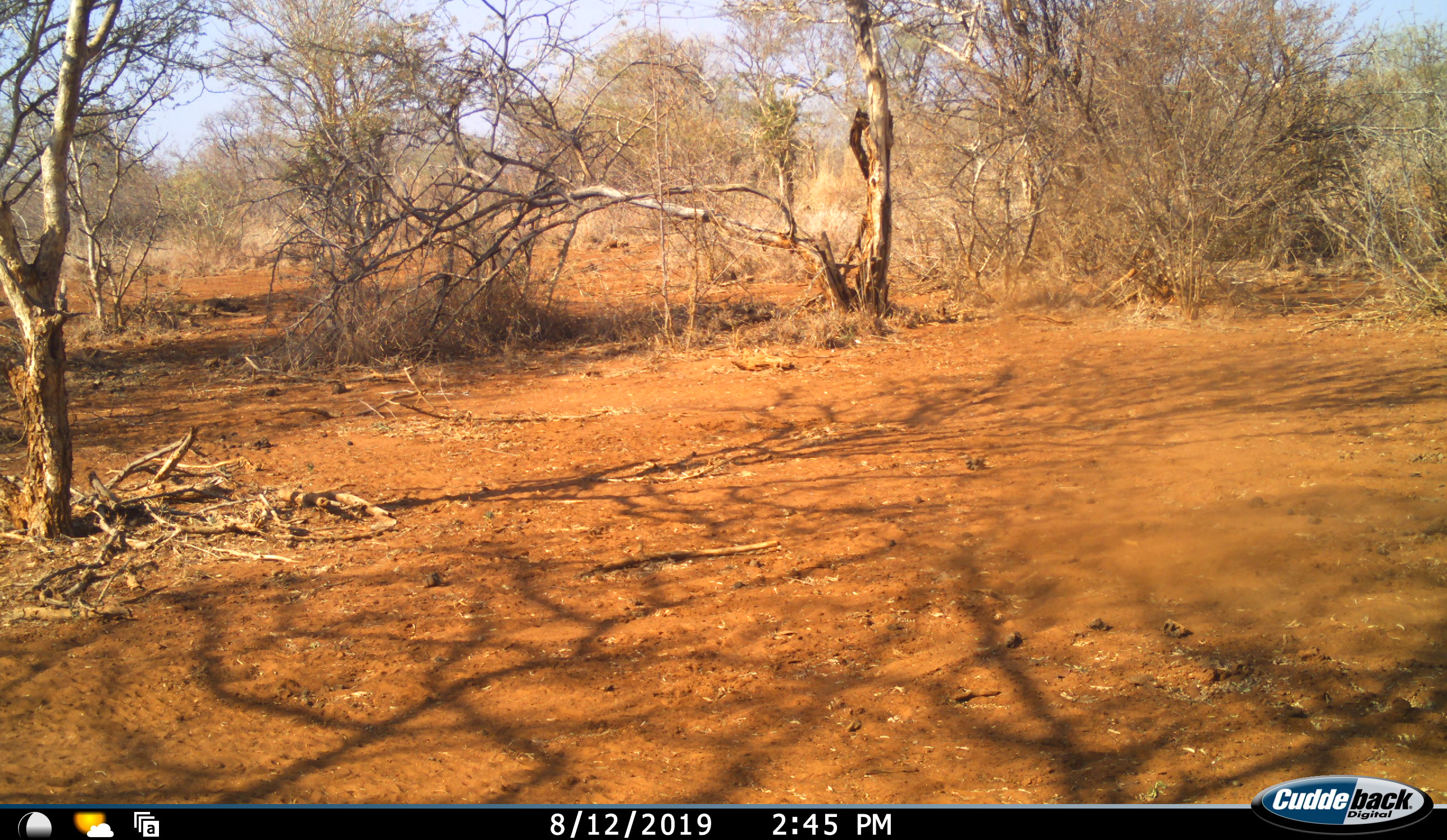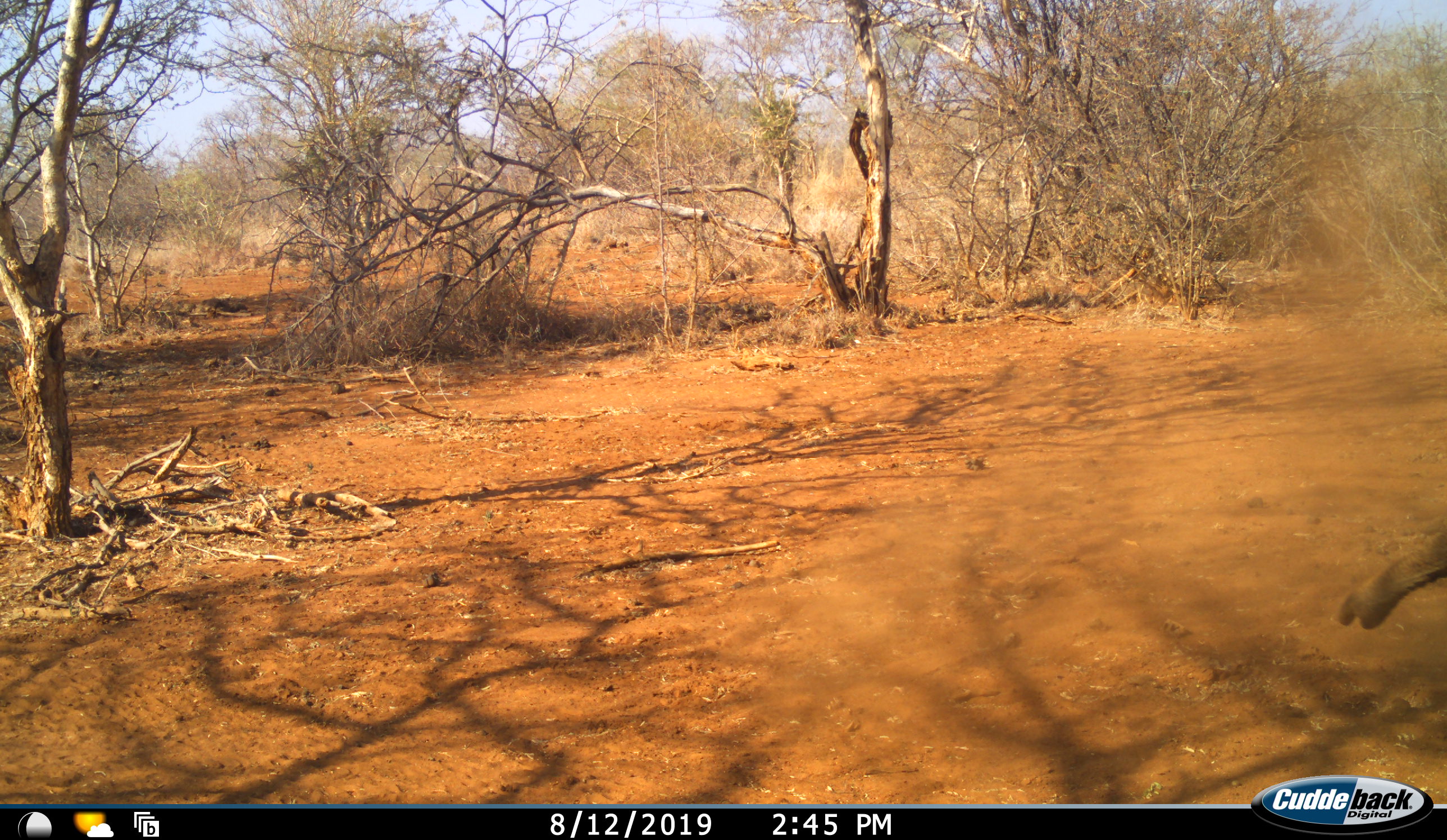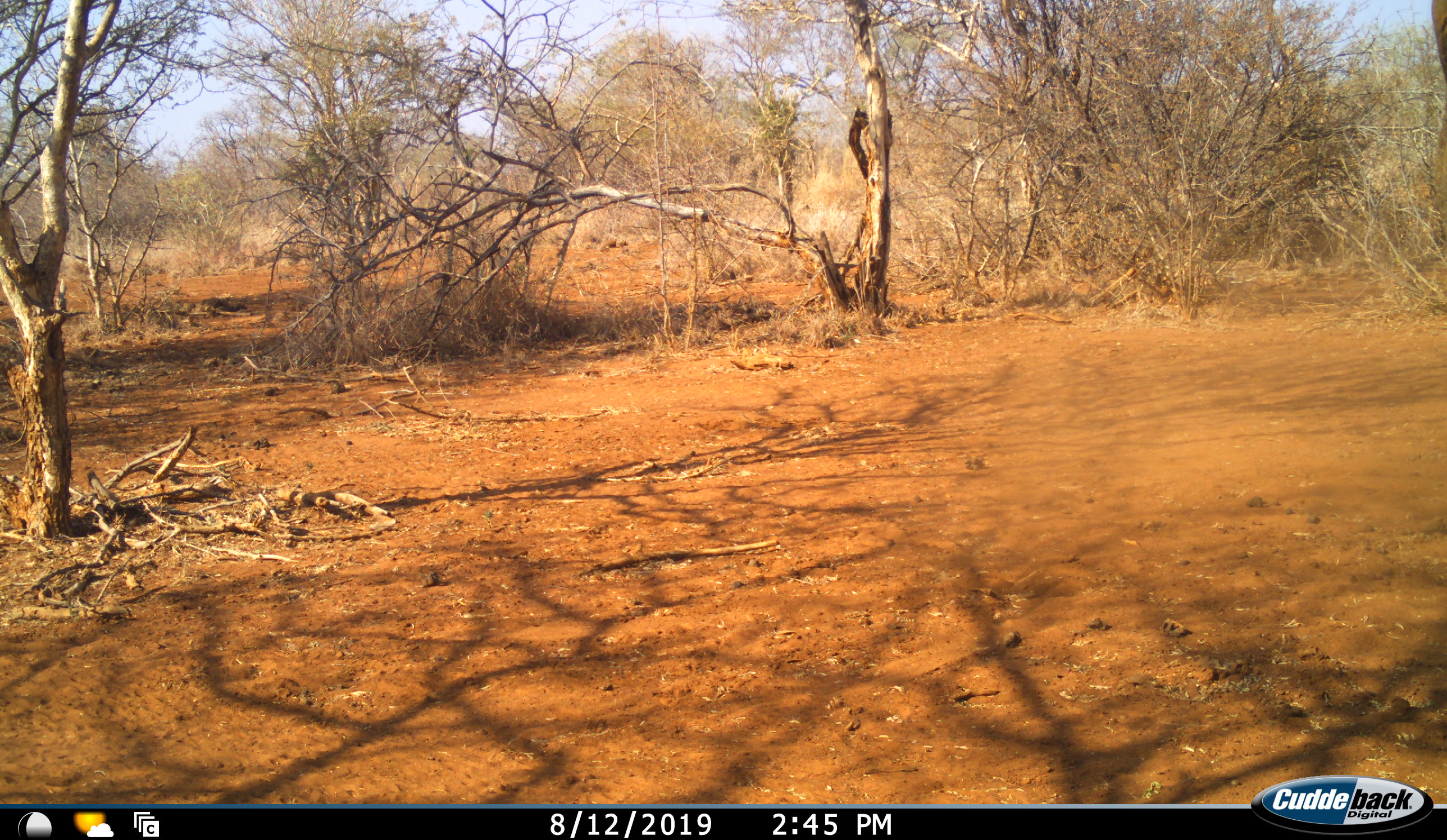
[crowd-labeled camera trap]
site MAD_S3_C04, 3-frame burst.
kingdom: Animalia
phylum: Chordata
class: Mammalia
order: Proboscidea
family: Elephantidae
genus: Loxodonta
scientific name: Loxodonta africana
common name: african bush elephant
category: elephant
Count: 1.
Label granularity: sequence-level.